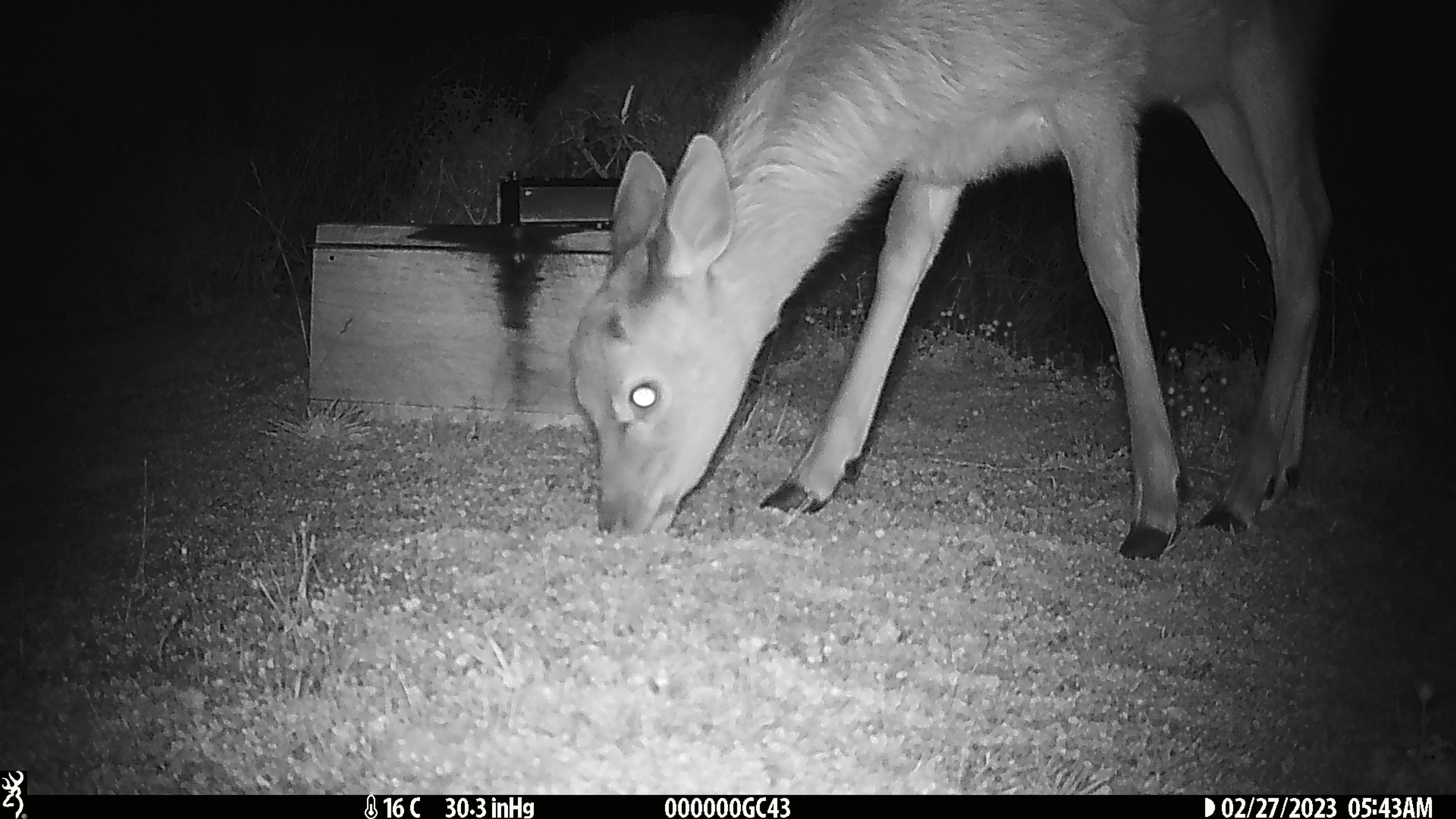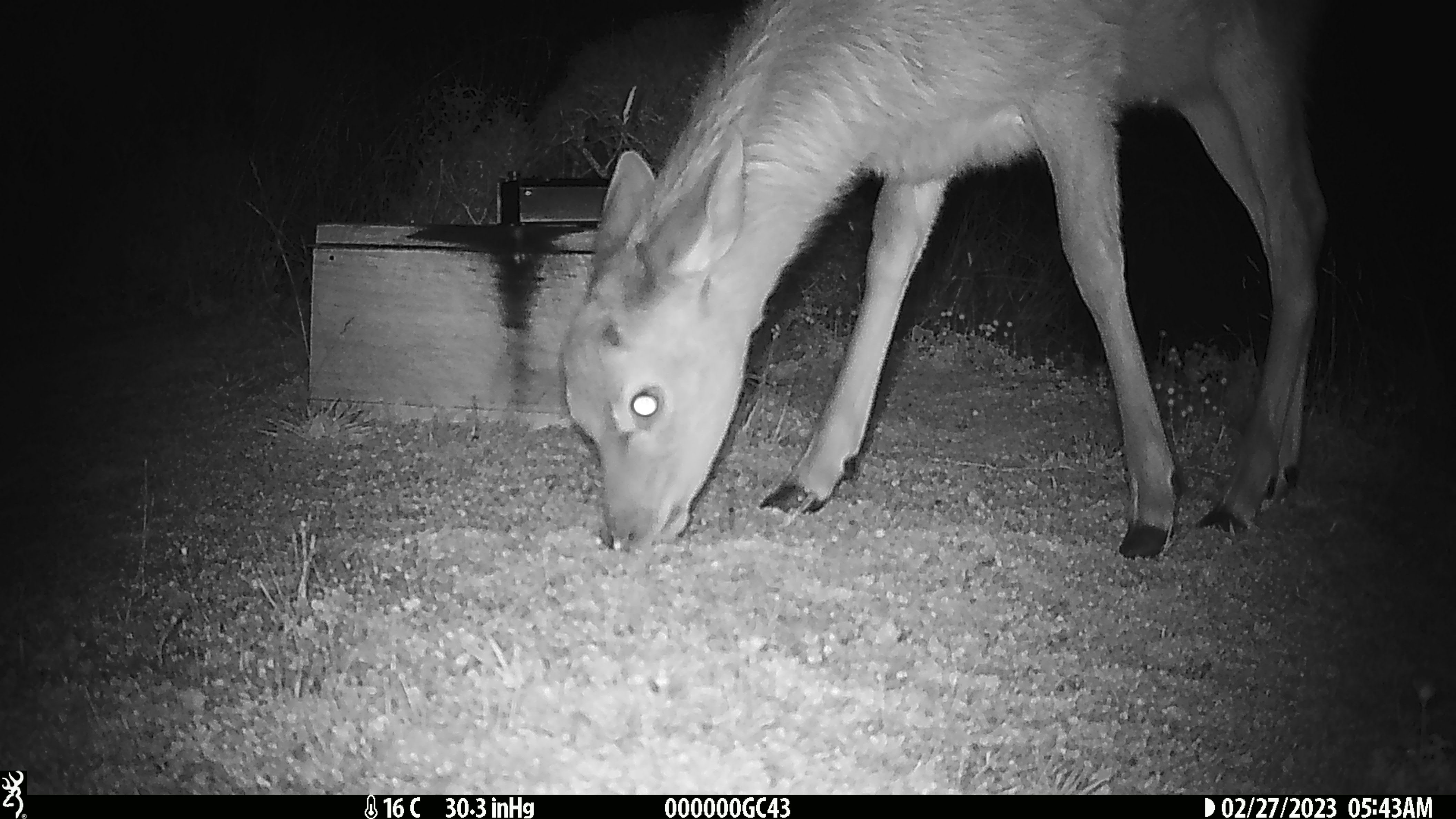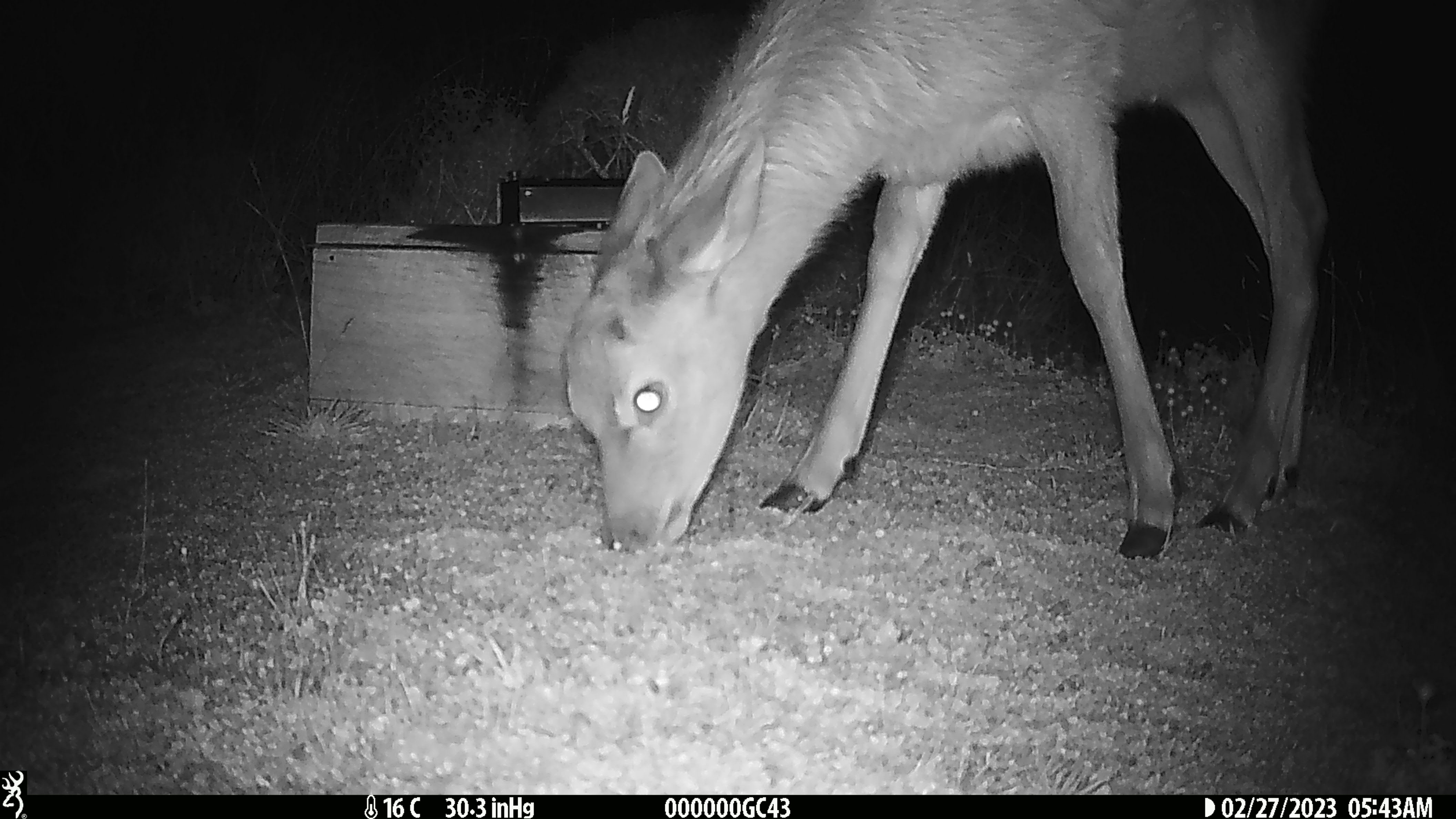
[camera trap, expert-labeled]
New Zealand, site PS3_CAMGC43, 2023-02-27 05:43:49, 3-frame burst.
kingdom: Animalia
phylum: Chordata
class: Mammalia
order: Artiodactyla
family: Cervidae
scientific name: Cervidae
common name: deer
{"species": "deer (Cervidae)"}